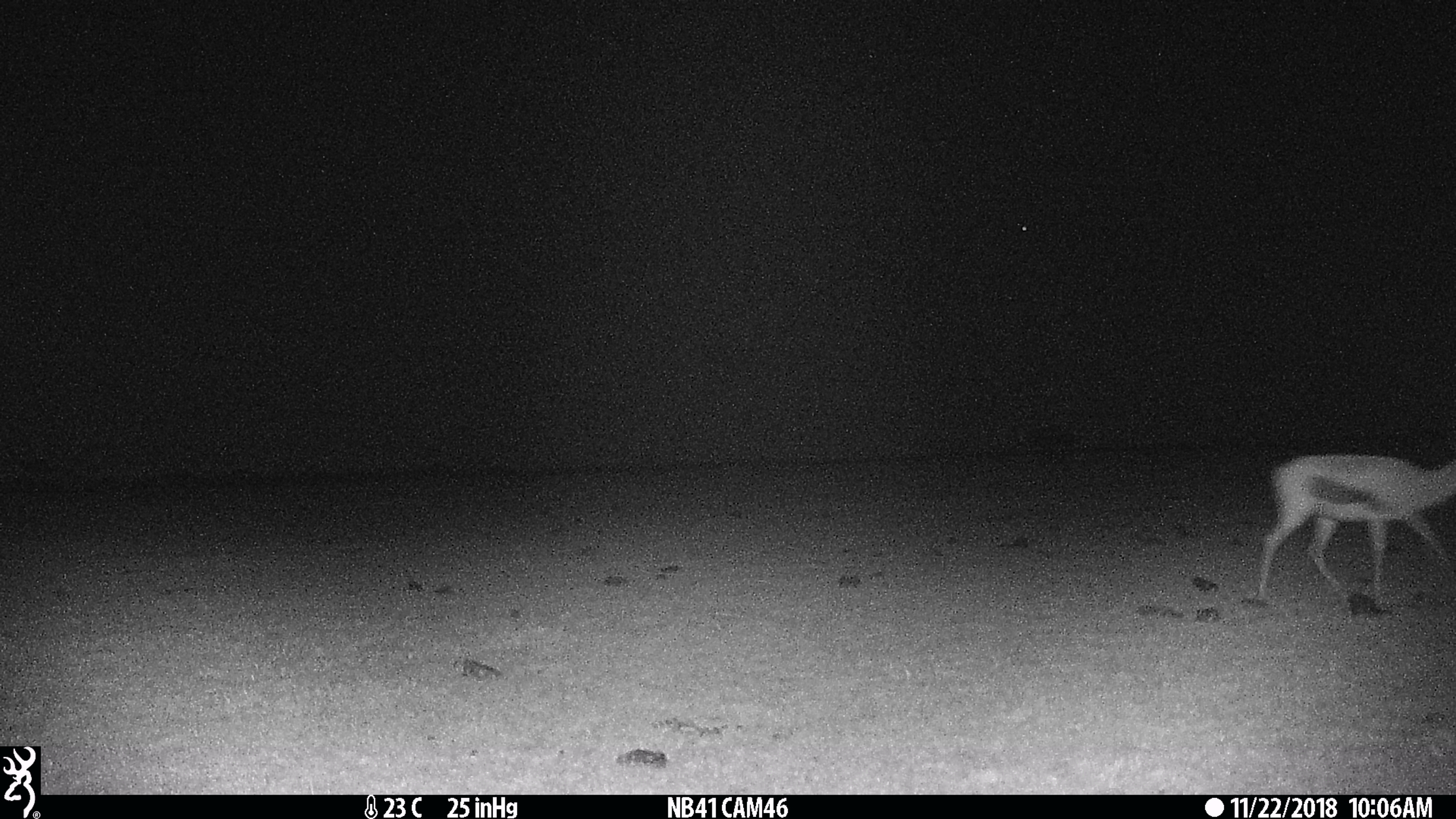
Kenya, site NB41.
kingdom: Animalia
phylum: Chordata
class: Mammalia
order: Artiodactyla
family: Bovidae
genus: Eudorcas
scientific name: Eudorcas thomsonii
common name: thomon's gazelle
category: gazelle thomsons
Gazelle thomsons (thomon's gazelle) (Eudorcas thomsonii).